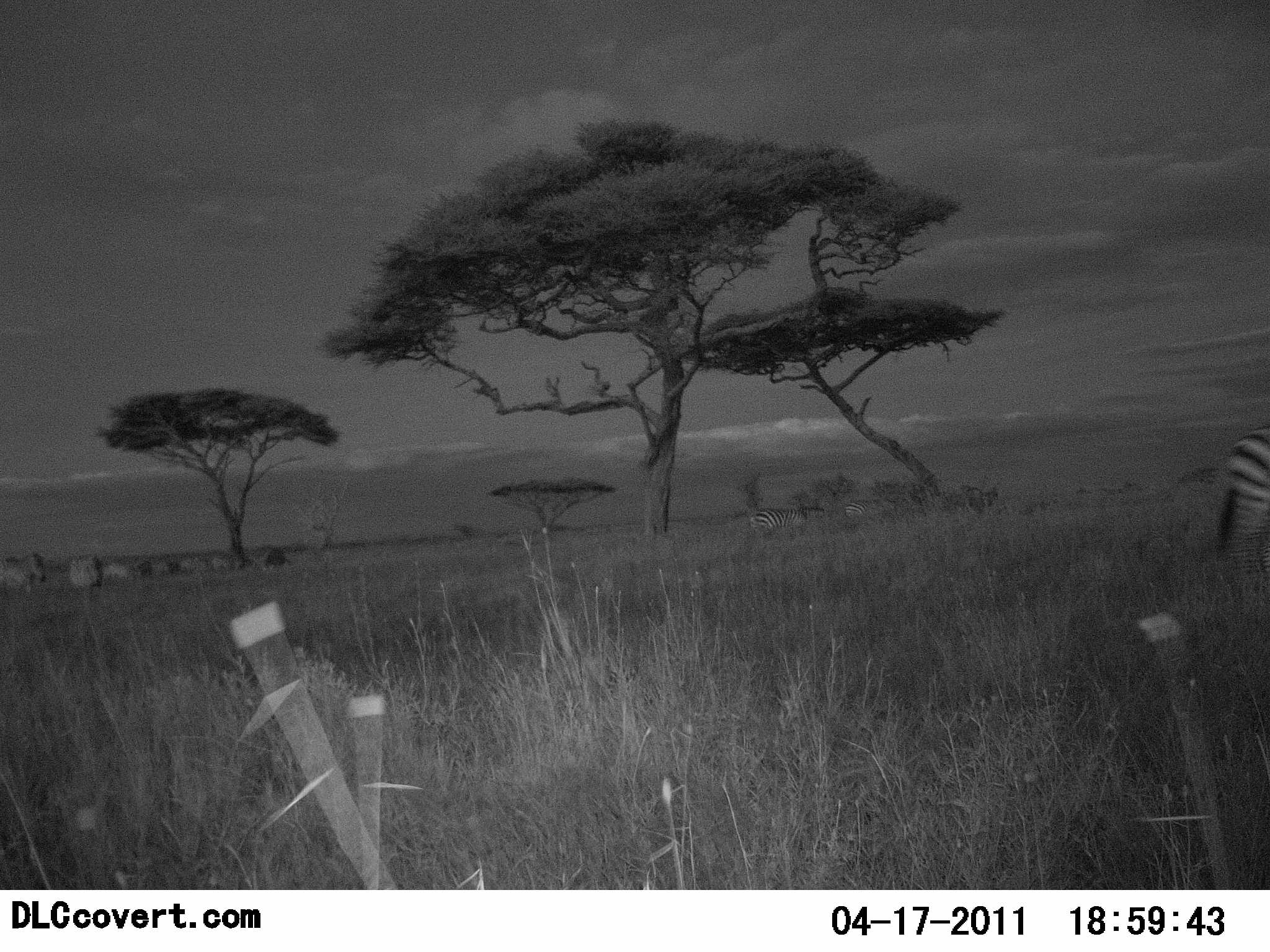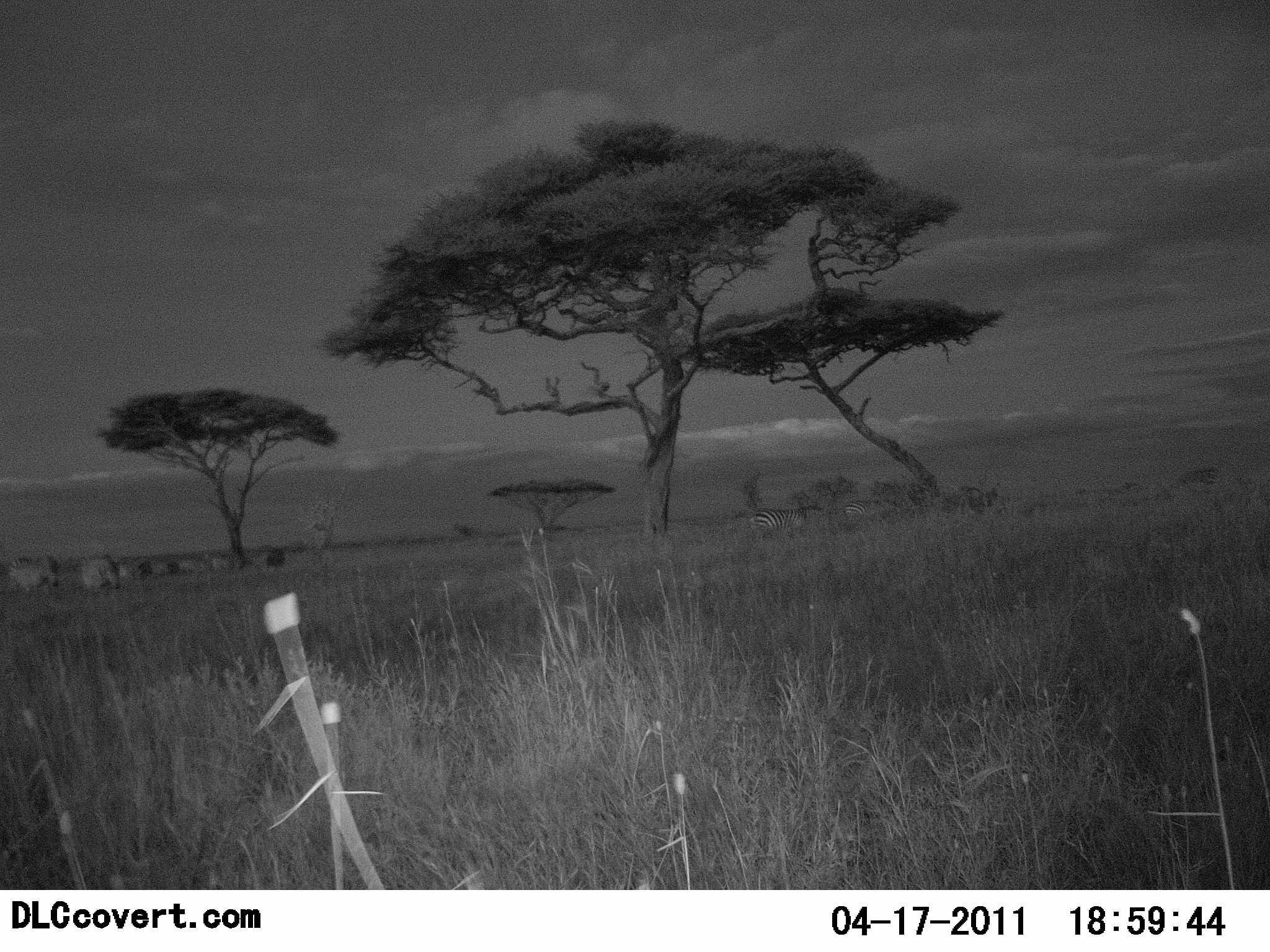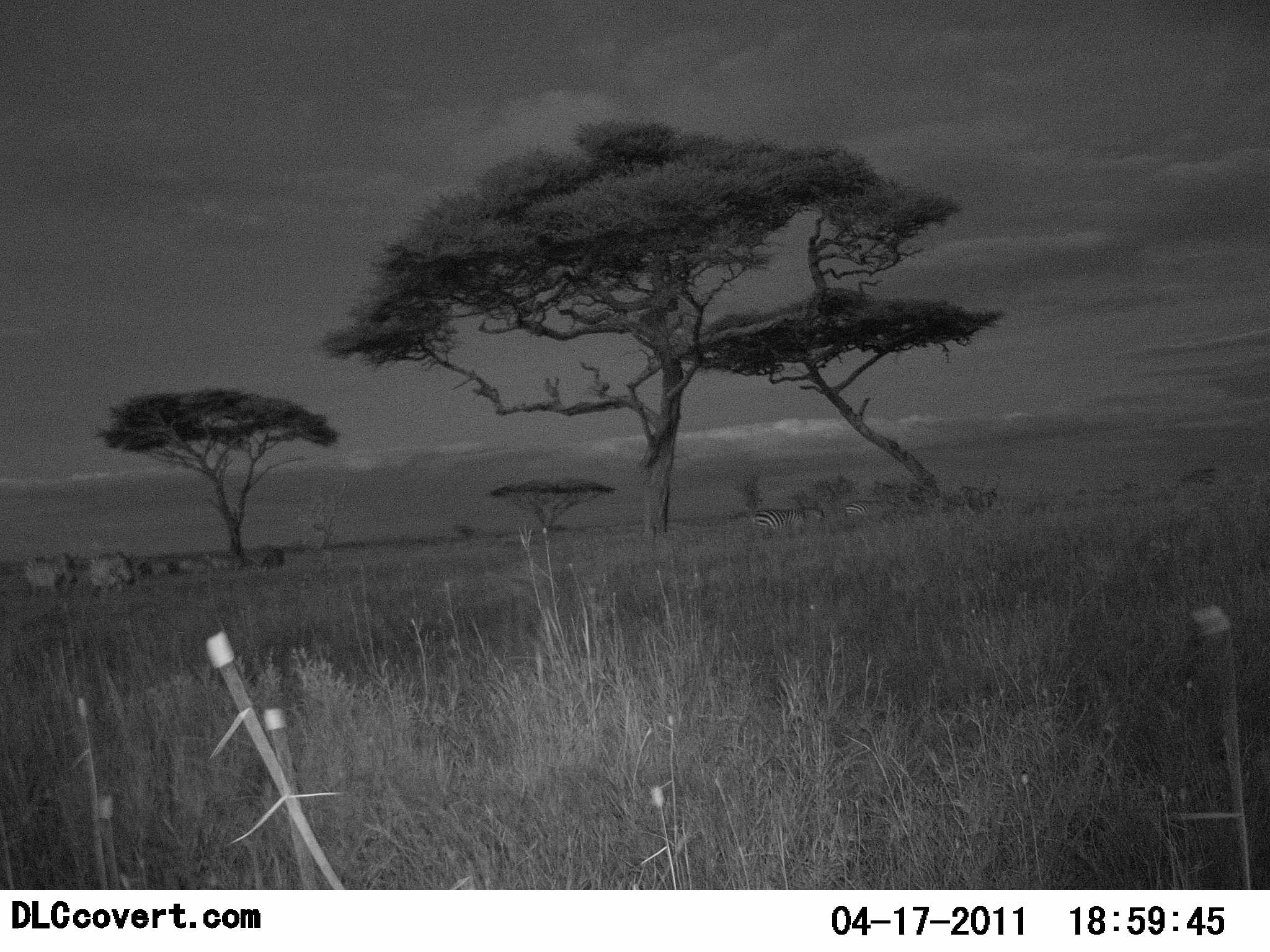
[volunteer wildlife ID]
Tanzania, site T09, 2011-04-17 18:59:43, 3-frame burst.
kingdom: Animalia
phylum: Chordata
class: Mammalia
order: Perissodactyla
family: Equidae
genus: Equus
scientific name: Equus quagga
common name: plains zebra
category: zebra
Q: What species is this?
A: Zebra (plains zebra) (Equus quagga).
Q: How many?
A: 4.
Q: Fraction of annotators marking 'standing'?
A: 50%.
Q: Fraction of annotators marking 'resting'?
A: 0%.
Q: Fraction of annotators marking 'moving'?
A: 93%.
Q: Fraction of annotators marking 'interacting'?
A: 0%.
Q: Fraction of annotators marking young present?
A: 0%.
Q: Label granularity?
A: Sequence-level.